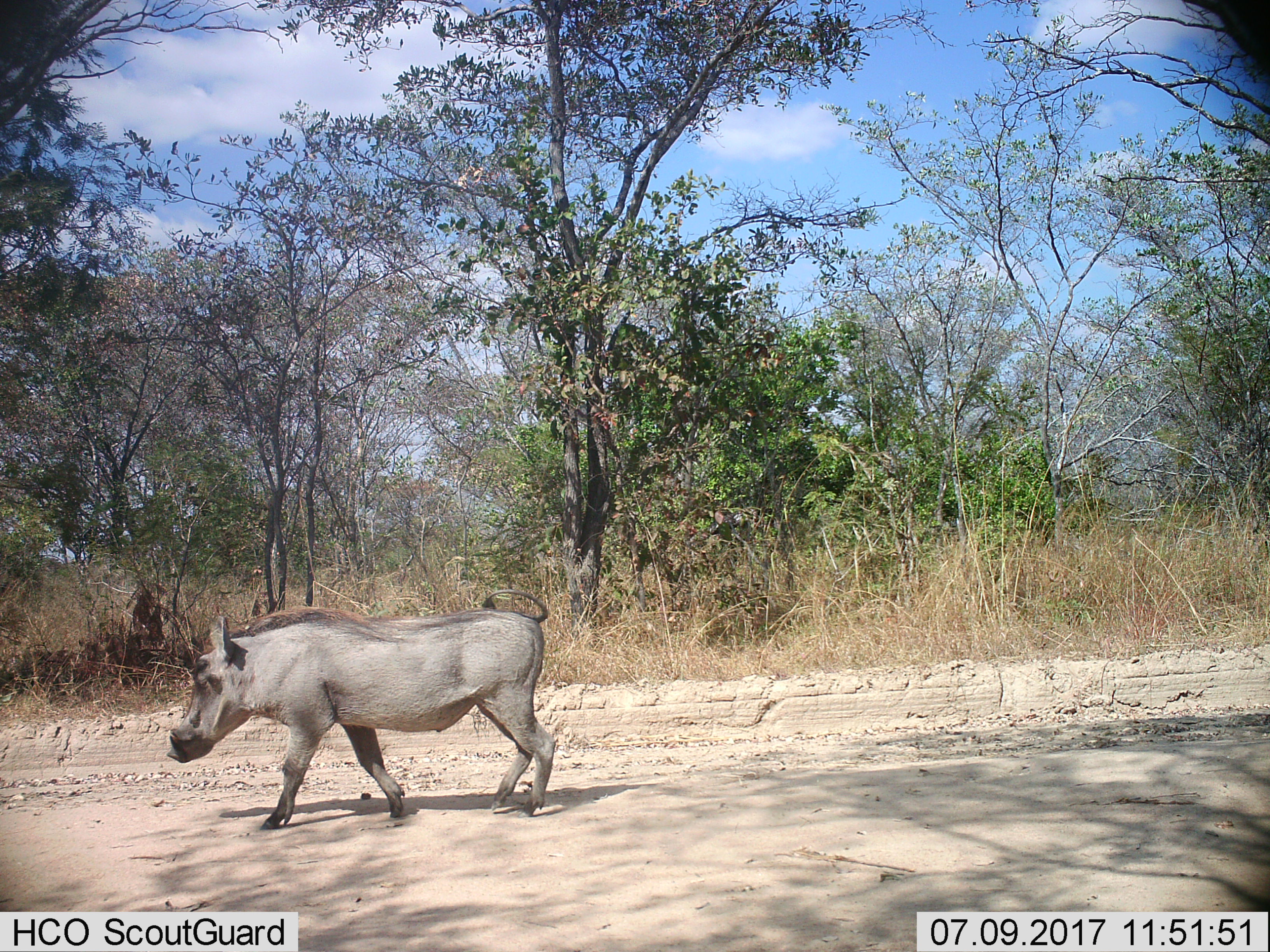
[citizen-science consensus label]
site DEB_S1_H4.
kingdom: Animalia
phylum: Chordata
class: Mammalia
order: Artiodactyla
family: Suidae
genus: Phacochoerus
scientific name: Phacochoerus africanus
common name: warthog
Warthog (Phacochoerus africanus), count 1. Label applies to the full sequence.